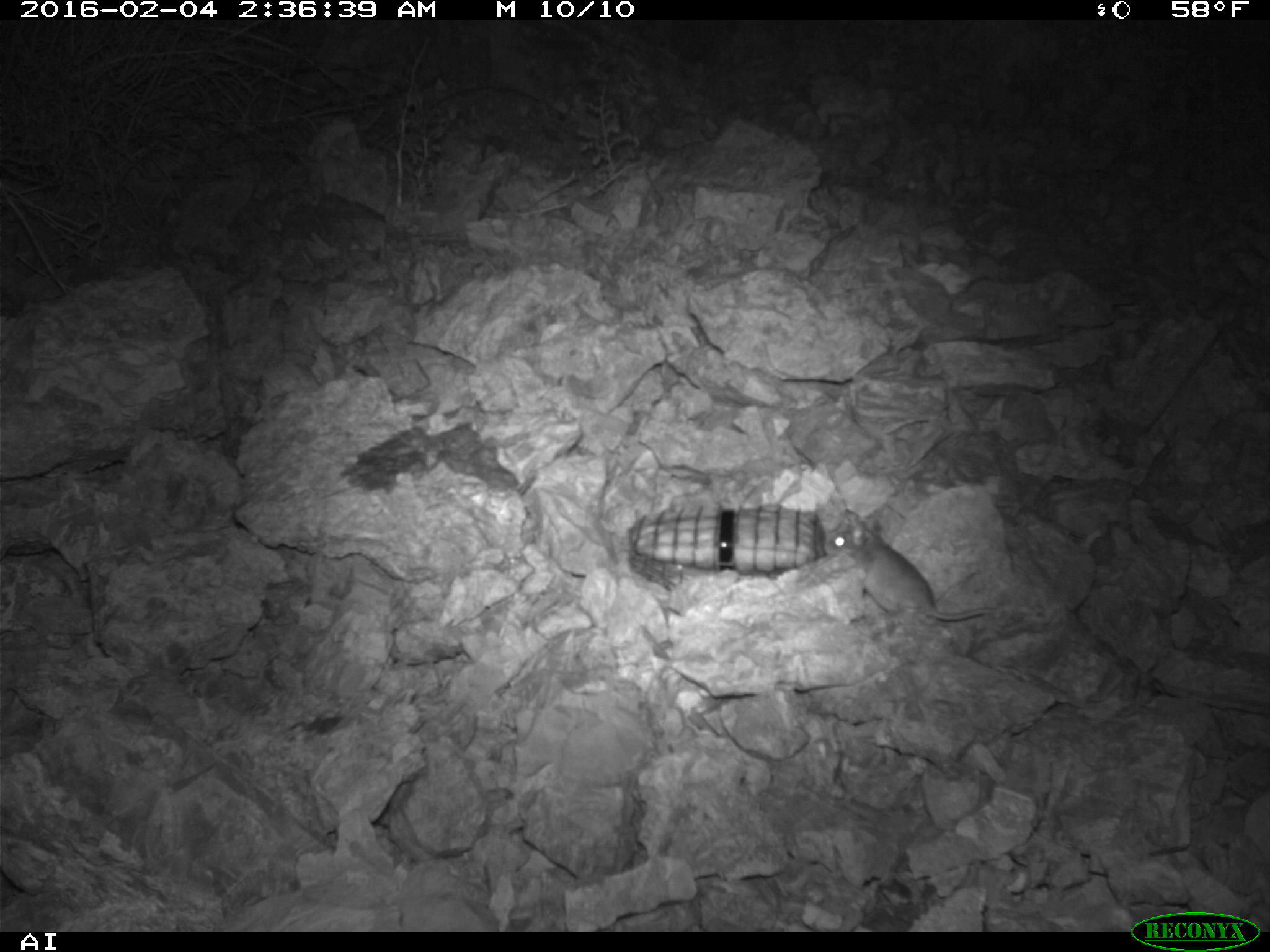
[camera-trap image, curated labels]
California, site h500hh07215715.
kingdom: Animalia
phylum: Chordata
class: Mammalia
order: Rodentia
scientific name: Rodentia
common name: rodent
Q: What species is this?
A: Rodent (Rodentia).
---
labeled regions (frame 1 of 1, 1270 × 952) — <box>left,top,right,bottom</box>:
rodent: <box>825,508,1000,620</box>